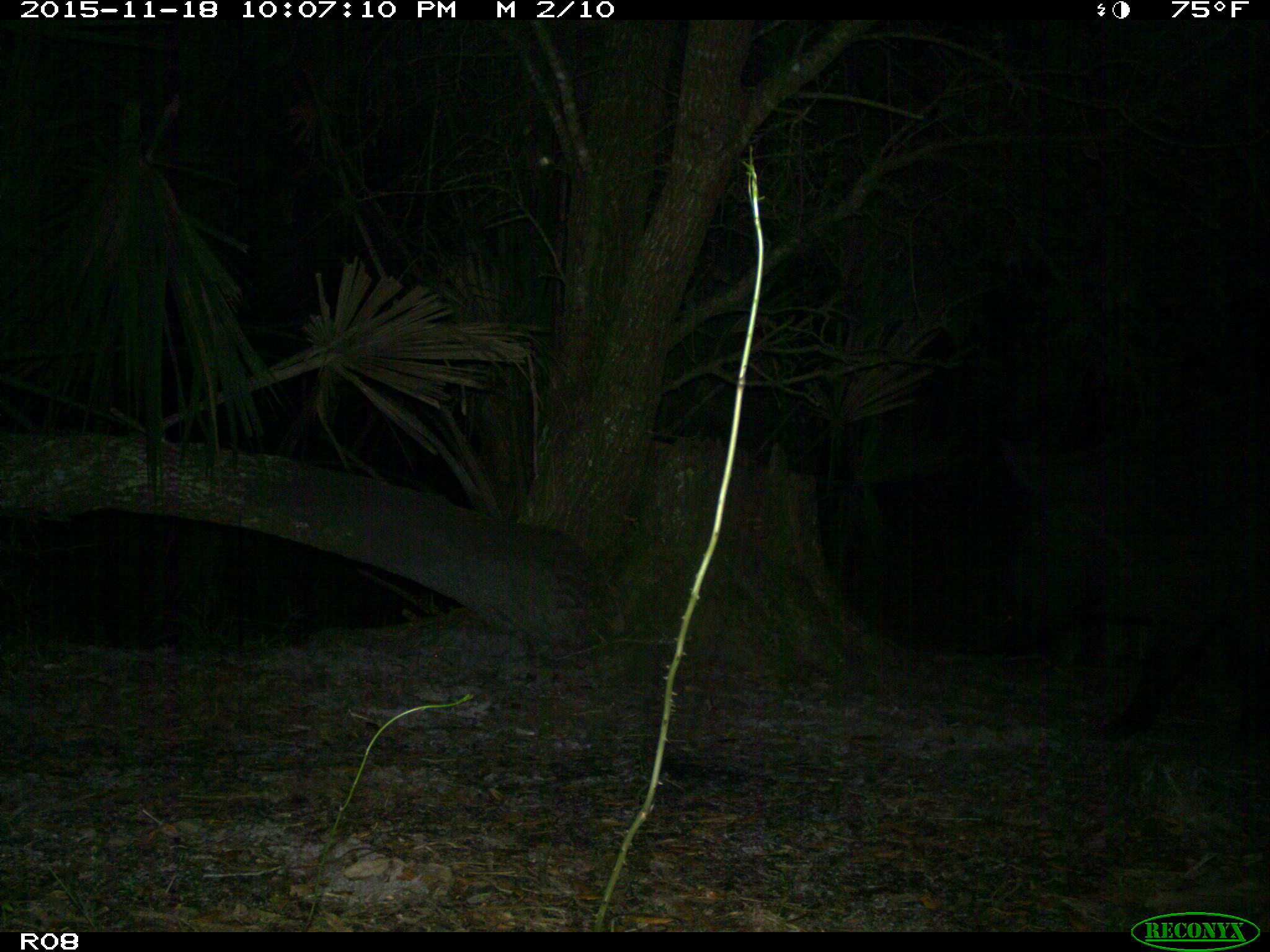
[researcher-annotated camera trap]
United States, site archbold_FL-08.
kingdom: Animalia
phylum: Chordata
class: Mammalia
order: Artiodactyla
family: Suidae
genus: Sus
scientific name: Sus scrofa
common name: wild boar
Sus scrofa (wild boar).